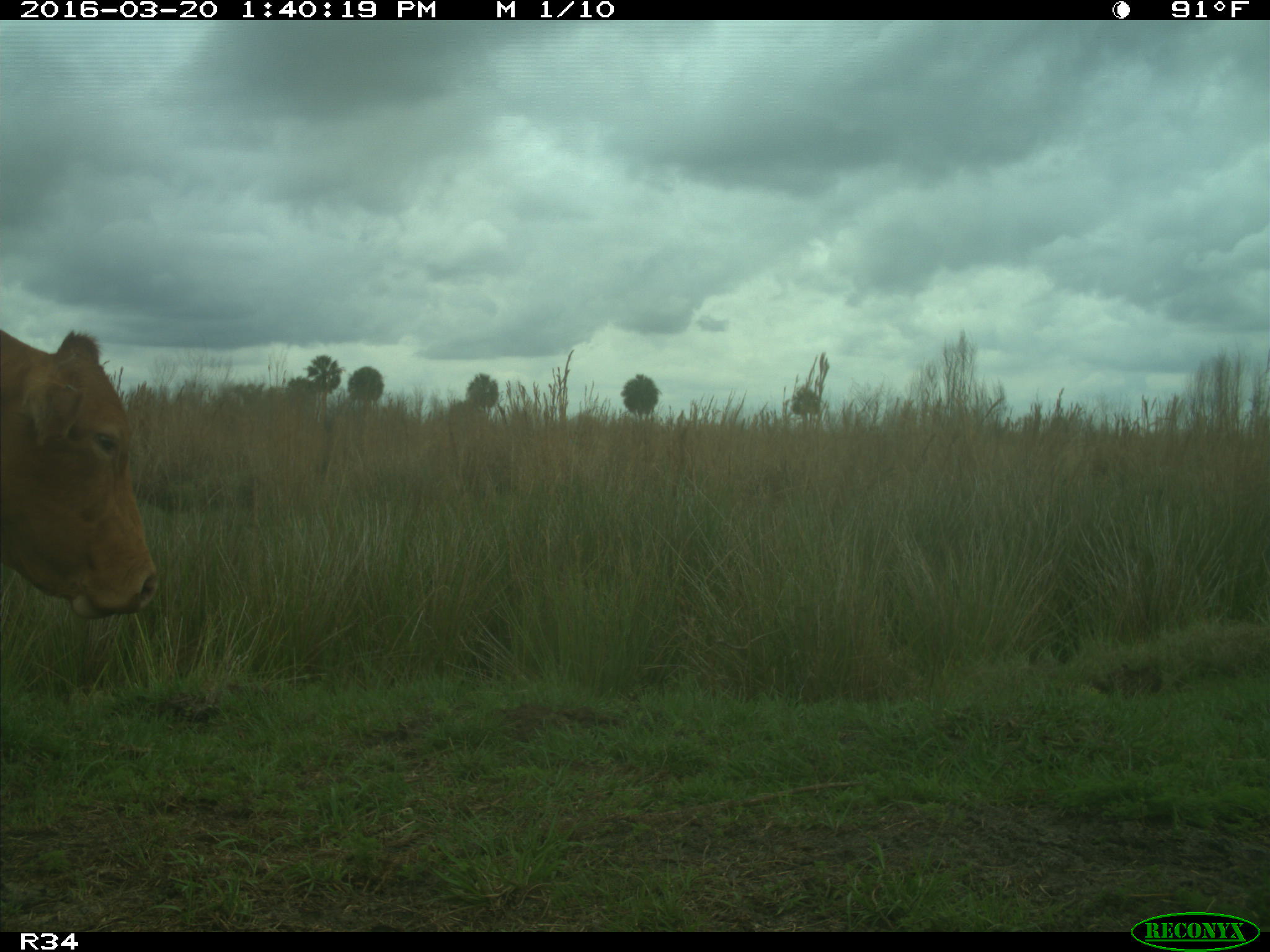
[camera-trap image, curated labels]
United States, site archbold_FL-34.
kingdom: Animalia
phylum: Chordata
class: Mammalia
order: Artiodactyla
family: Bovidae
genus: Bos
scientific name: Bos taurus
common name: domestic cow